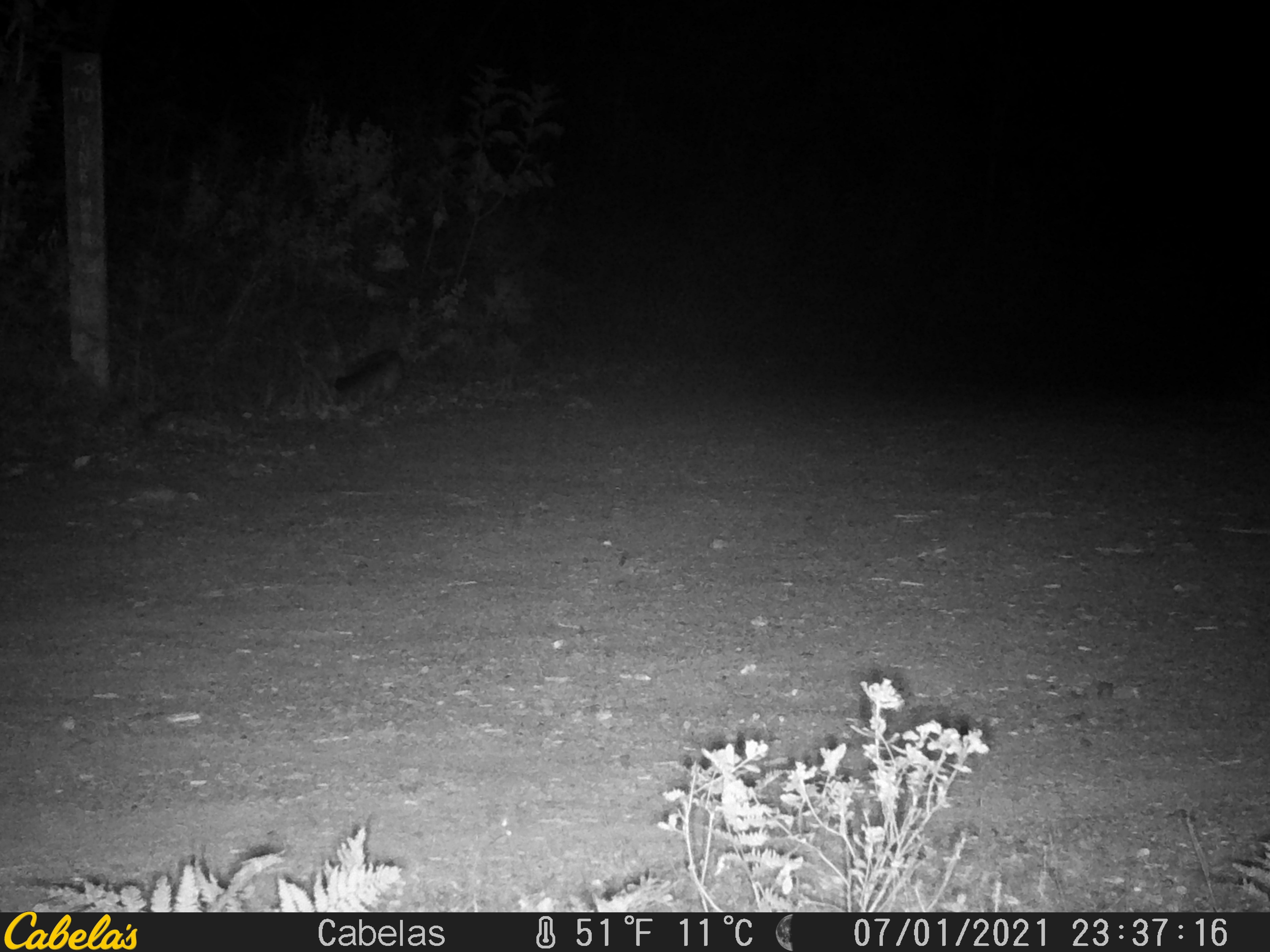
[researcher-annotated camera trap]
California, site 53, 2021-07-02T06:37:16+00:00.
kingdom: Animalia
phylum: Chordata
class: Mammalia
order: Carnivora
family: Canidae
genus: Urocyon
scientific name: Urocyon cinereoargenteus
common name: gray fox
Gray fox (Urocyon cinereoargenteus).